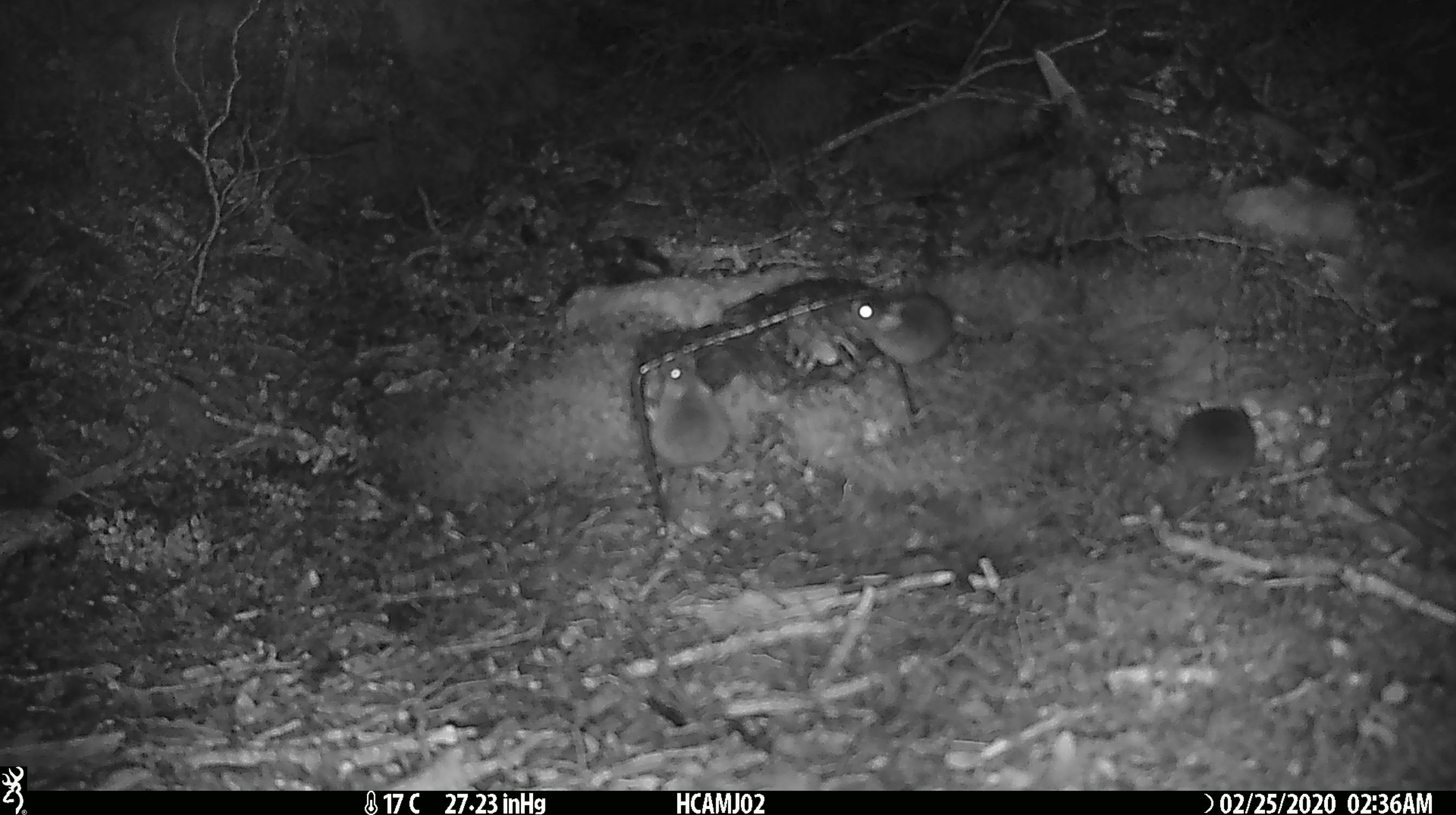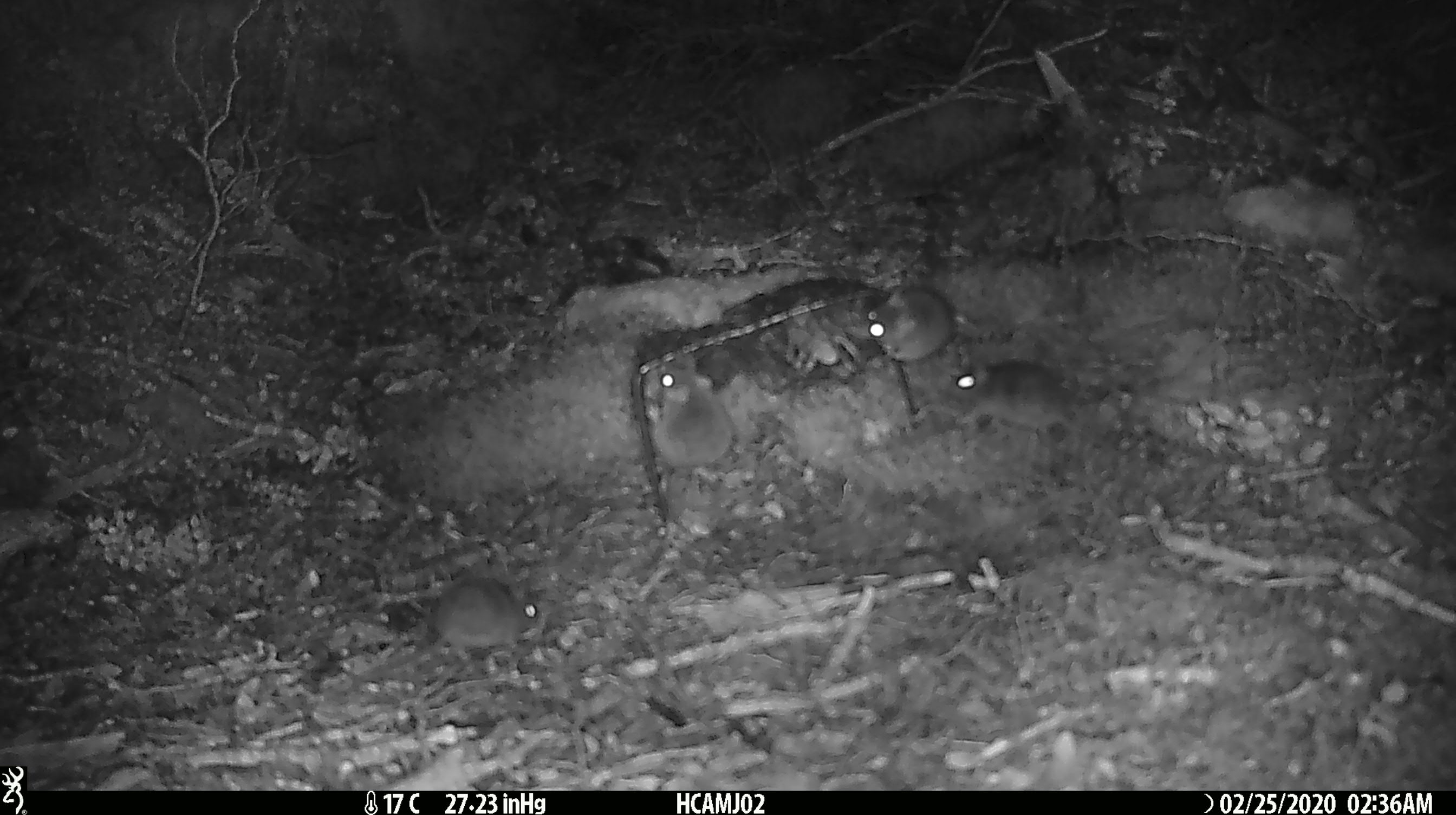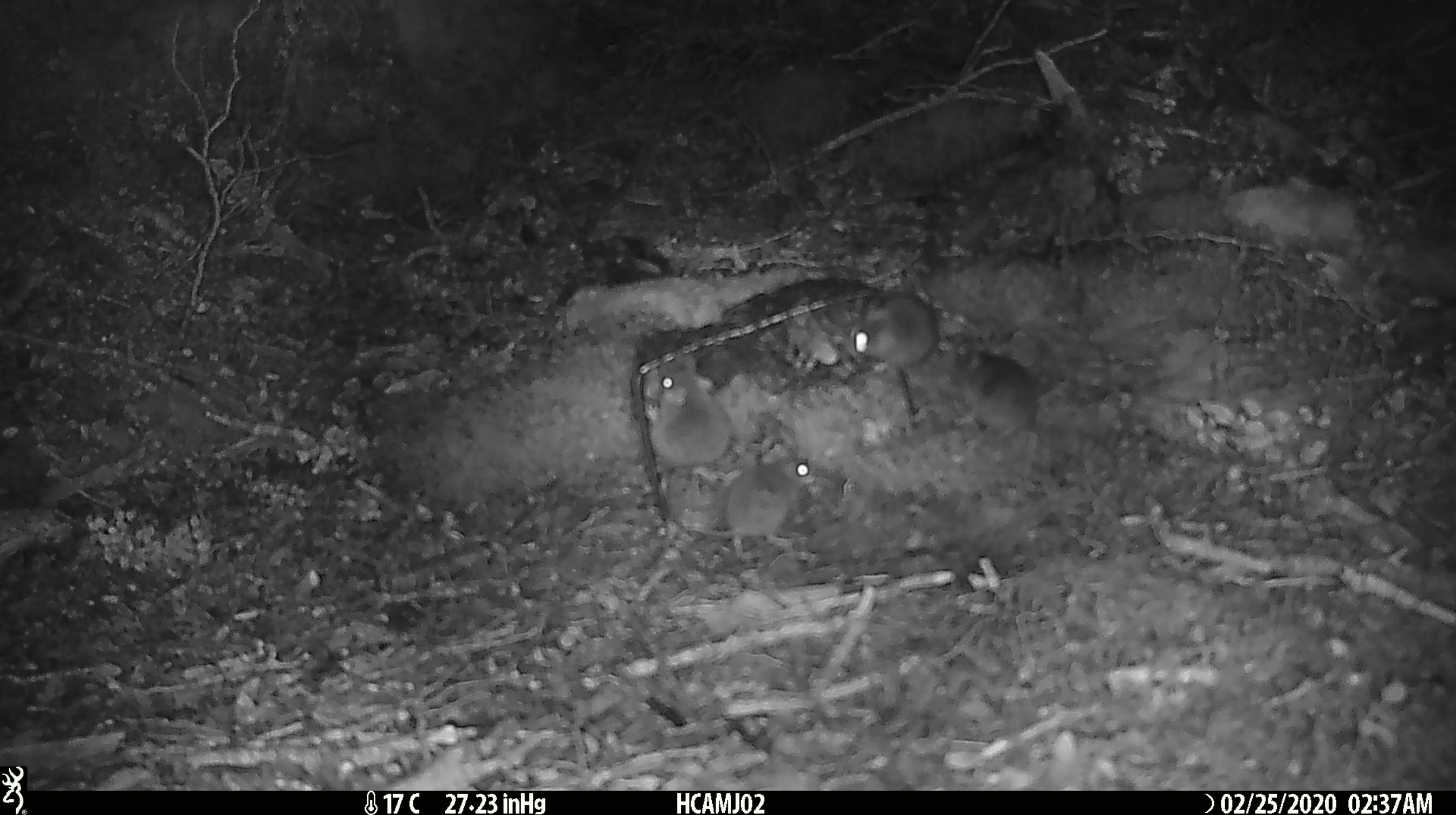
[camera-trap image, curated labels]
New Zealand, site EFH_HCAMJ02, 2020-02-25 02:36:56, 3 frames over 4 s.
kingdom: Animalia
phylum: Chordata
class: Mammalia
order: Rodentia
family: Muridae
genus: Mus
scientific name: Mus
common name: mouse